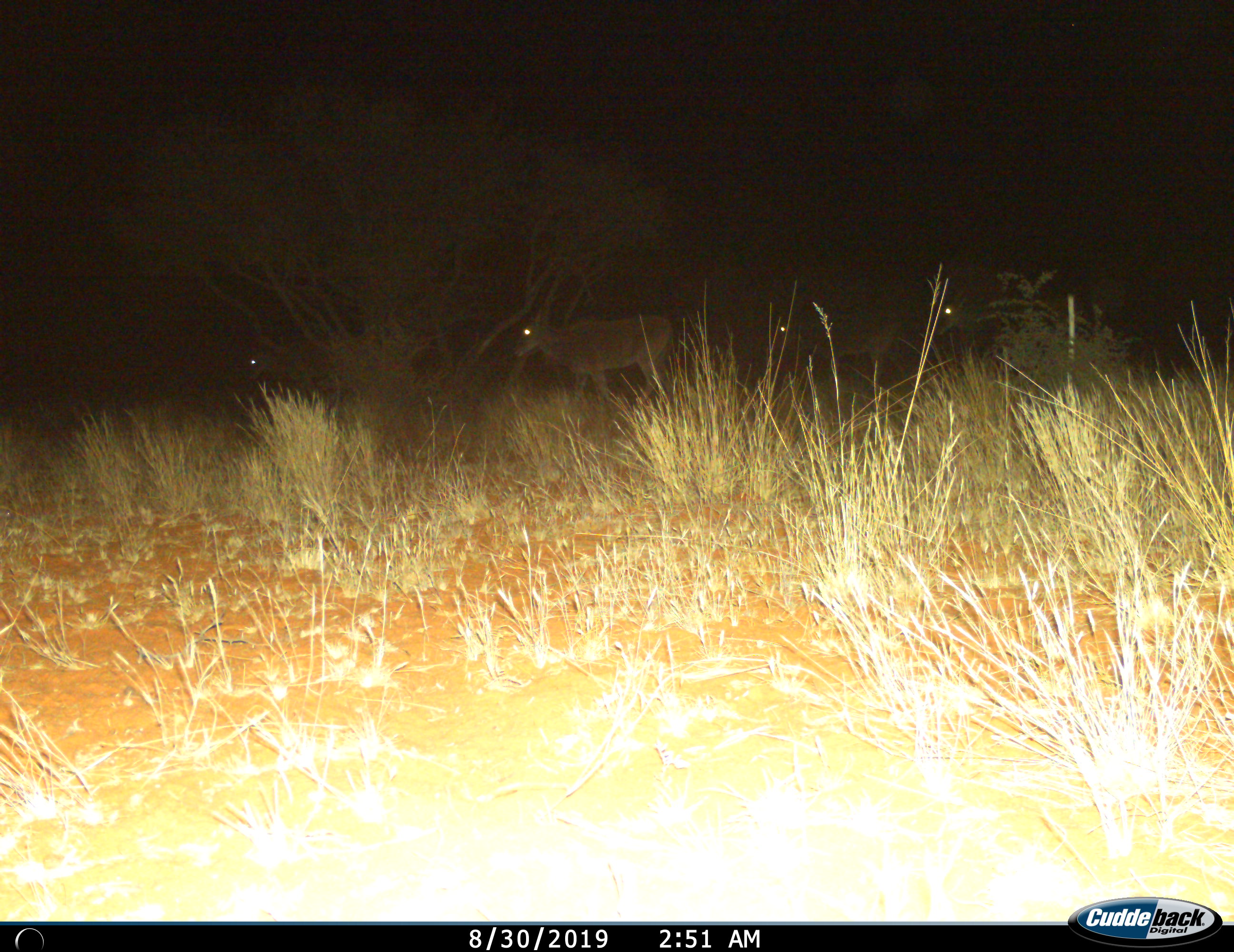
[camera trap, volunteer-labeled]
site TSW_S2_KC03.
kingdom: Animalia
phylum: Chordata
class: Mammalia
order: Artiodactyla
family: Bovidae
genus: Tragelaphus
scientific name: Tragelaphus oryx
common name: eland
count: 4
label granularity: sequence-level